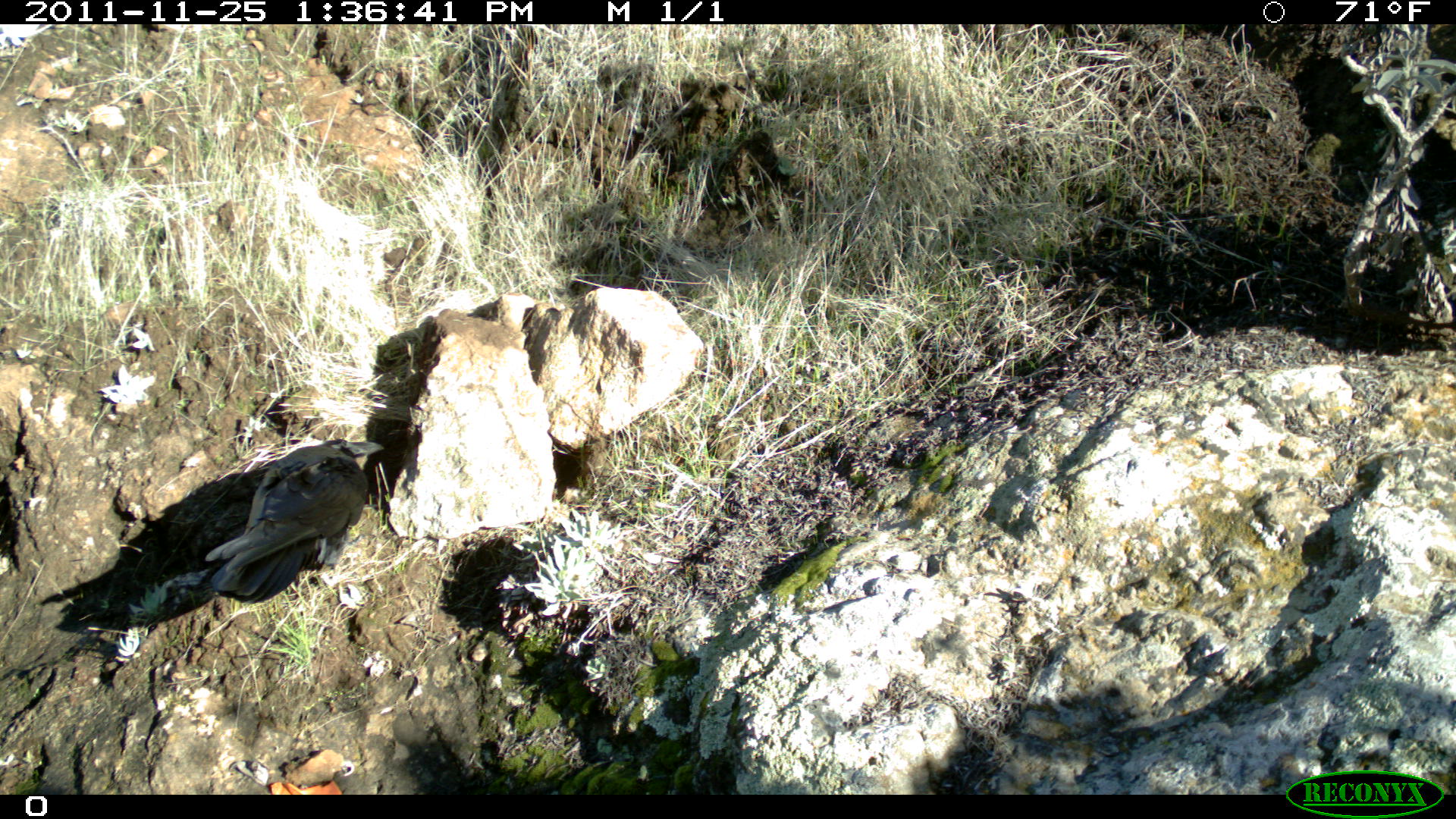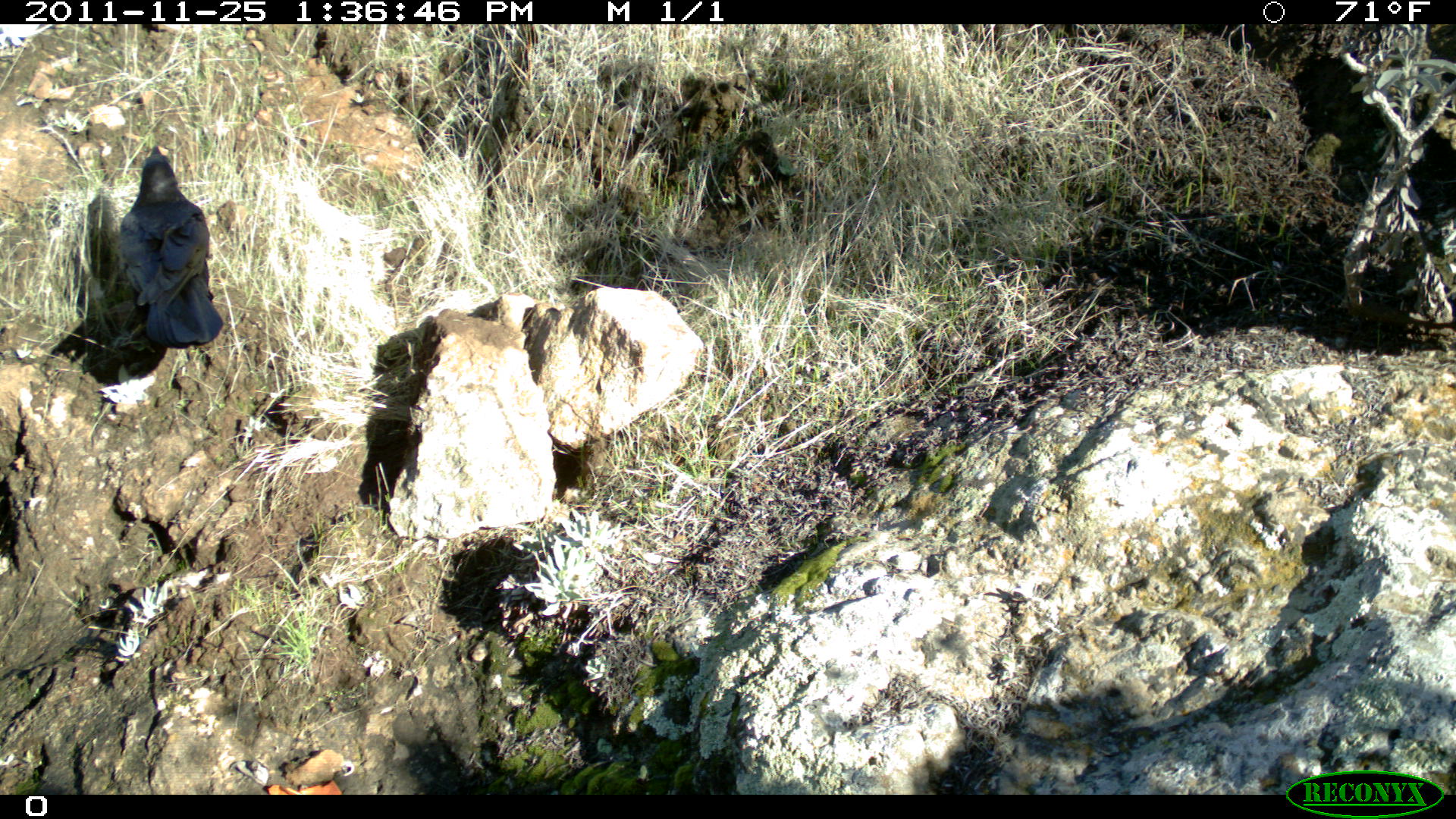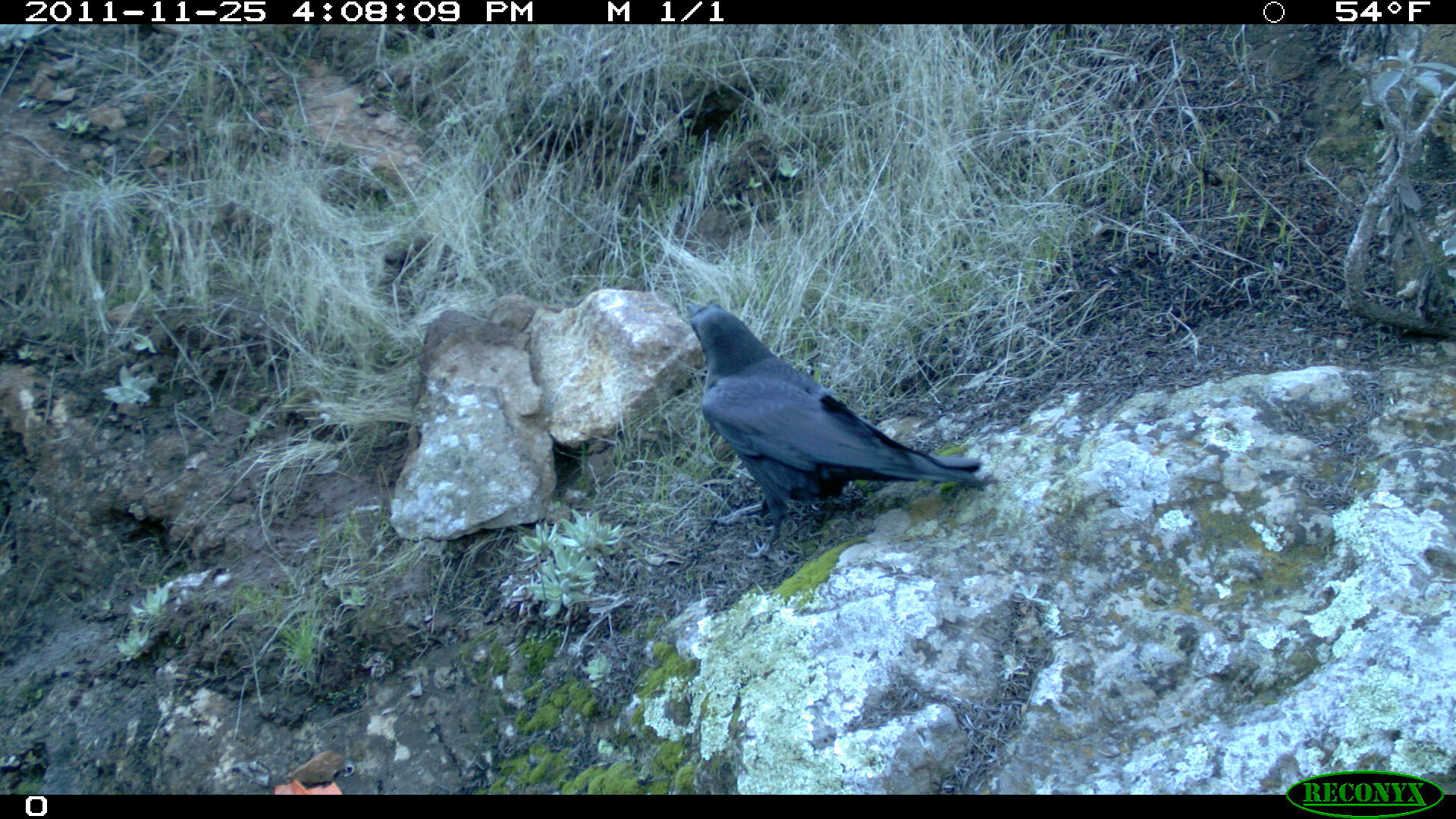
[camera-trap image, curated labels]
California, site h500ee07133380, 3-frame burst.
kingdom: Animalia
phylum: Chordata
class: Aves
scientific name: Aves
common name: bird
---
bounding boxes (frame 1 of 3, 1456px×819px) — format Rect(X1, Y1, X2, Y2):
bird: Rect(64, 438, 386, 662)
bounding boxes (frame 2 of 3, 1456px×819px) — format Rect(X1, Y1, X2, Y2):
bird: Rect(120, 146, 222, 348)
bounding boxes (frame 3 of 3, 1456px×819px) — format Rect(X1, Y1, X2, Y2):
bird: Rect(686, 297, 982, 562)